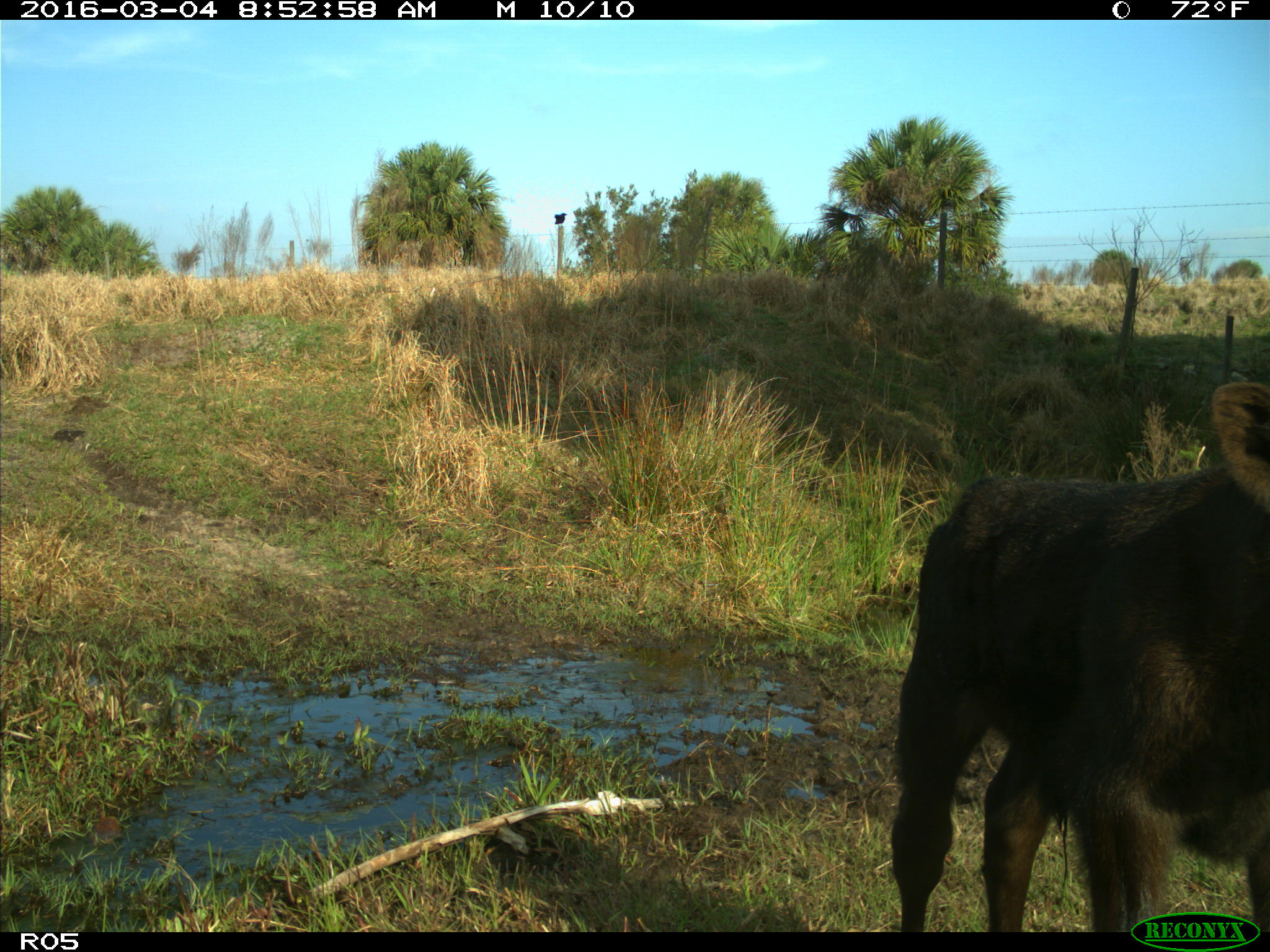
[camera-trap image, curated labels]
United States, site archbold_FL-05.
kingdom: Animalia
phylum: Chordata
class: Mammalia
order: Artiodactyla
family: Bovidae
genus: Bos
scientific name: Bos taurus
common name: domestic cow